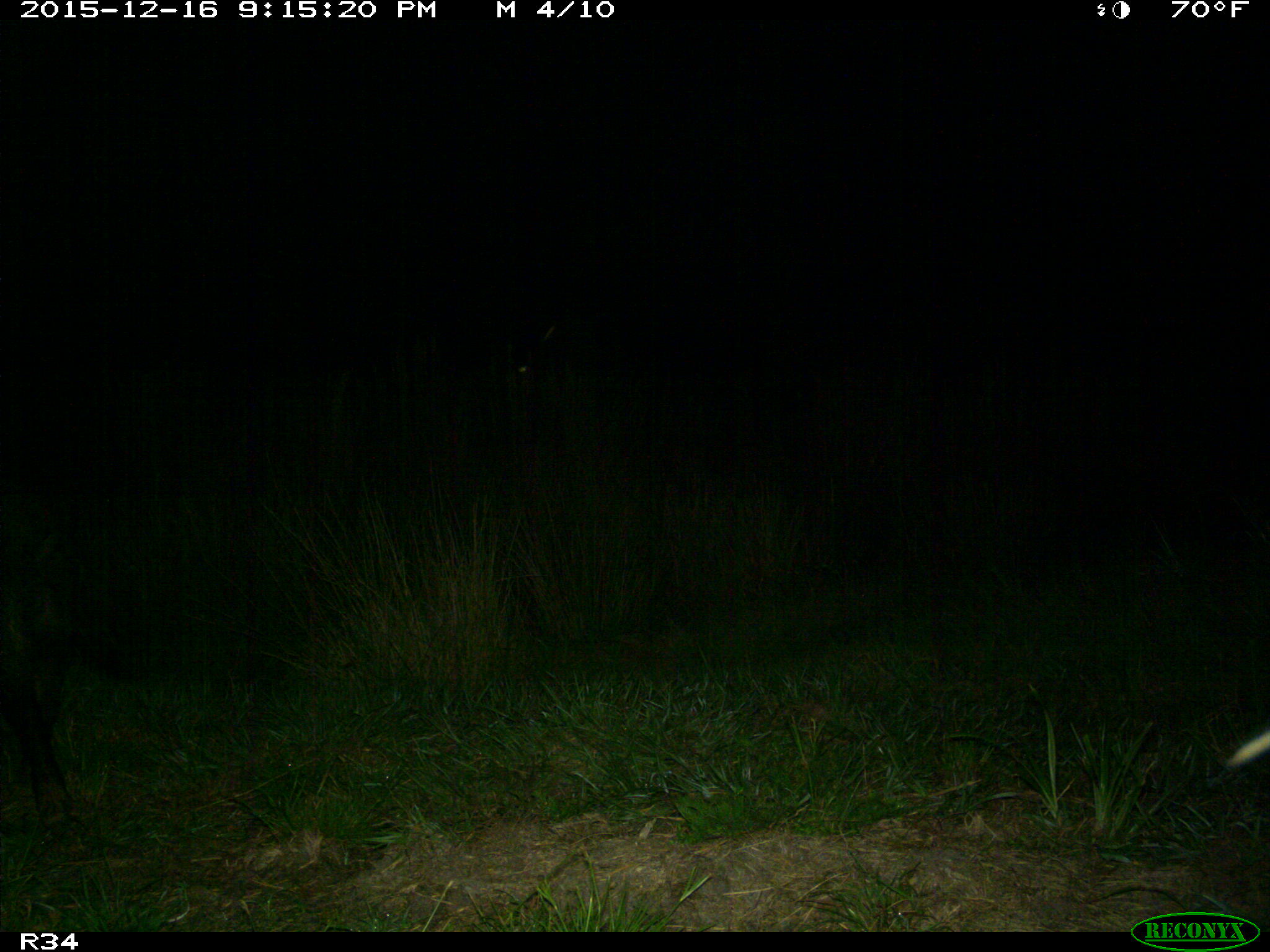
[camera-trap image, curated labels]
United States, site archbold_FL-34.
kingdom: Animalia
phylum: Chordata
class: Mammalia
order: Artiodactyla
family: Suidae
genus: Sus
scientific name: Sus scrofa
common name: wild boar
Sus scrofa (wild boar).